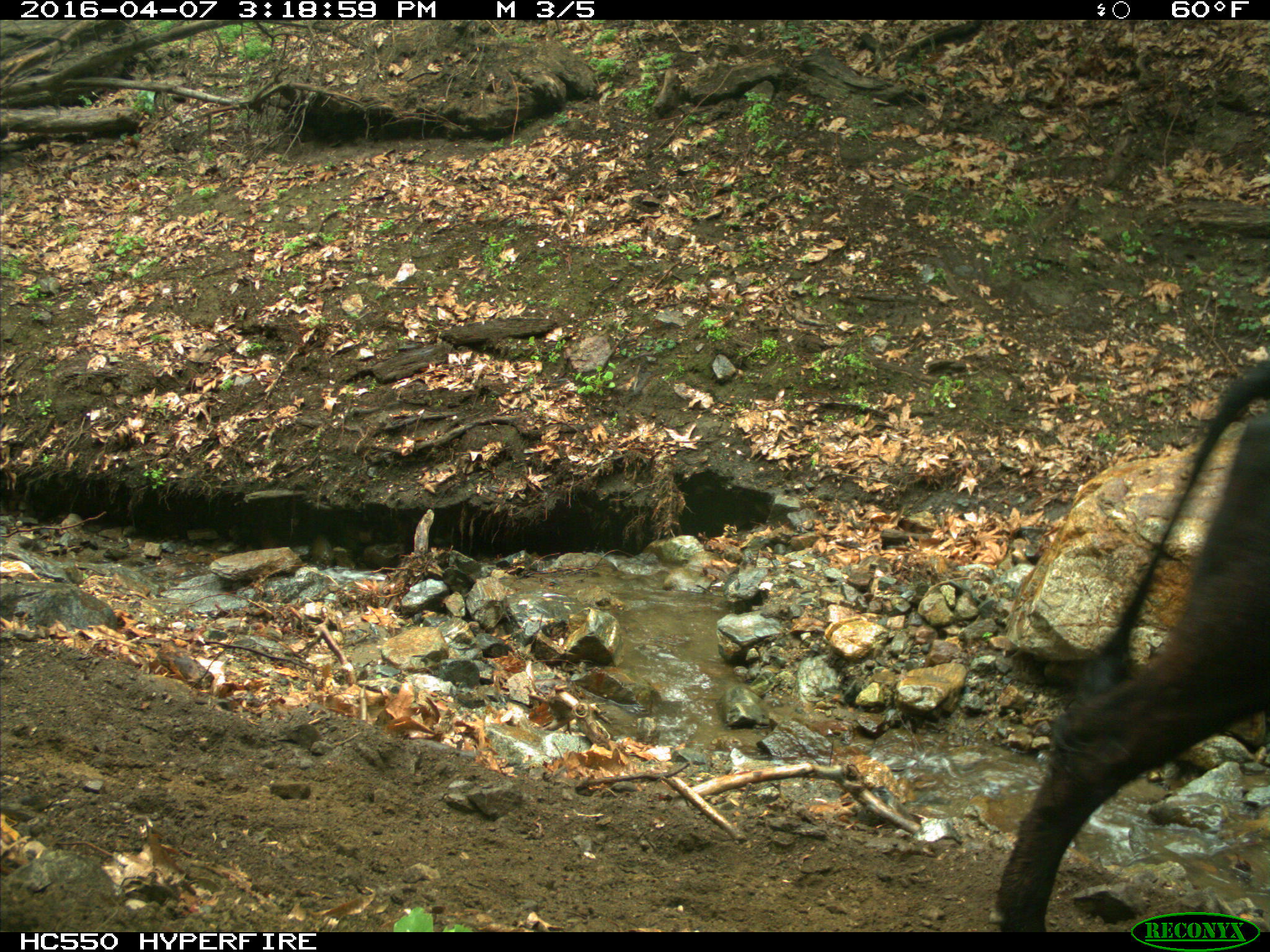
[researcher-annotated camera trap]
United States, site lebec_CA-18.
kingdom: Animalia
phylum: Chordata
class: Mammalia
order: Artiodactyla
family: Bovidae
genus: Bos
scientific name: Bos taurus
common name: domestic cow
Bos taurus (domestic cow).